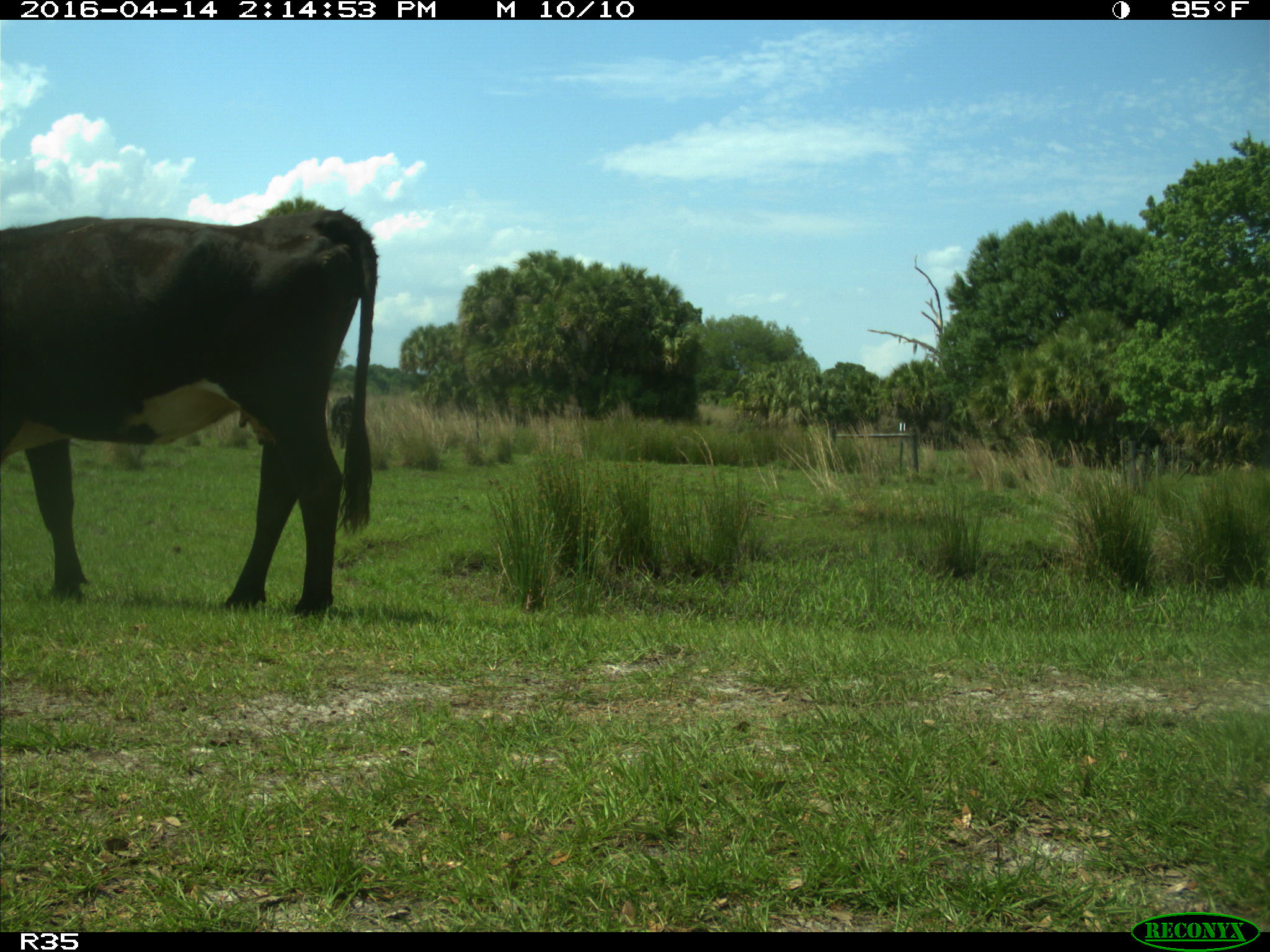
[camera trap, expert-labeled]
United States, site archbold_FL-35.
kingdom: Animalia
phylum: Chordata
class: Mammalia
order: Artiodactyla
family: Bovidae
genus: Bos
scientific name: Bos taurus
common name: domestic cow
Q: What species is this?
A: Bos taurus (domestic cow).